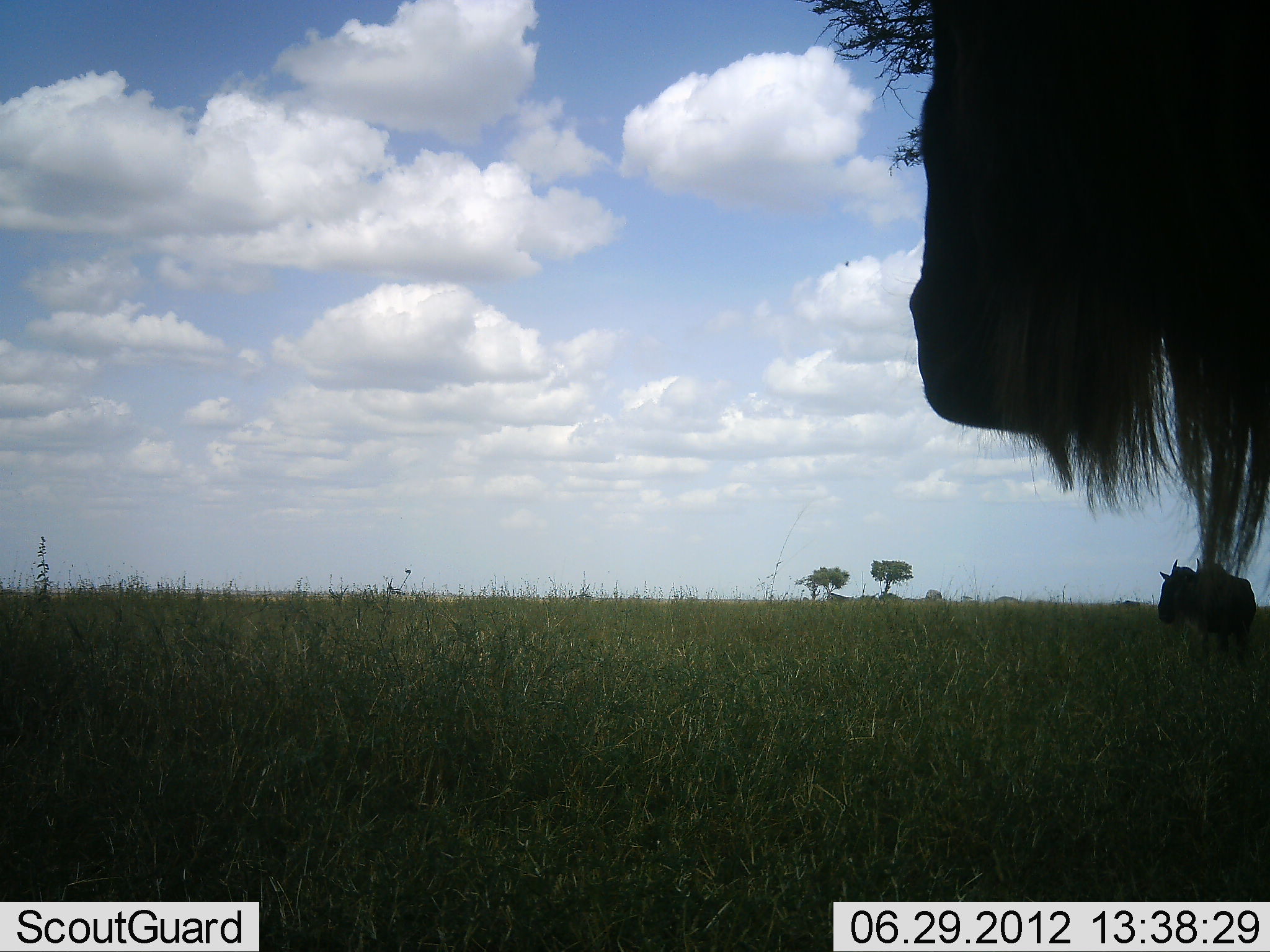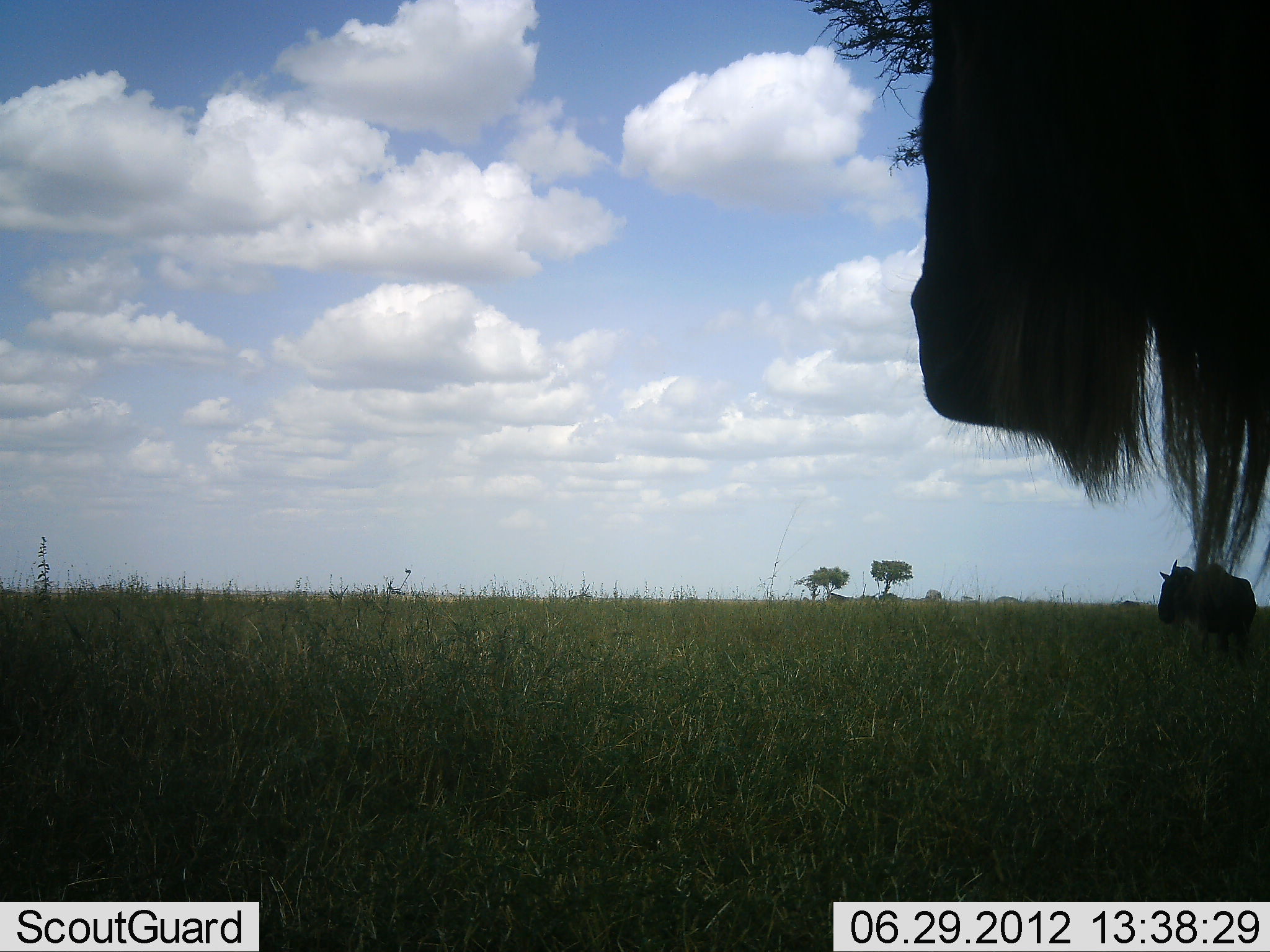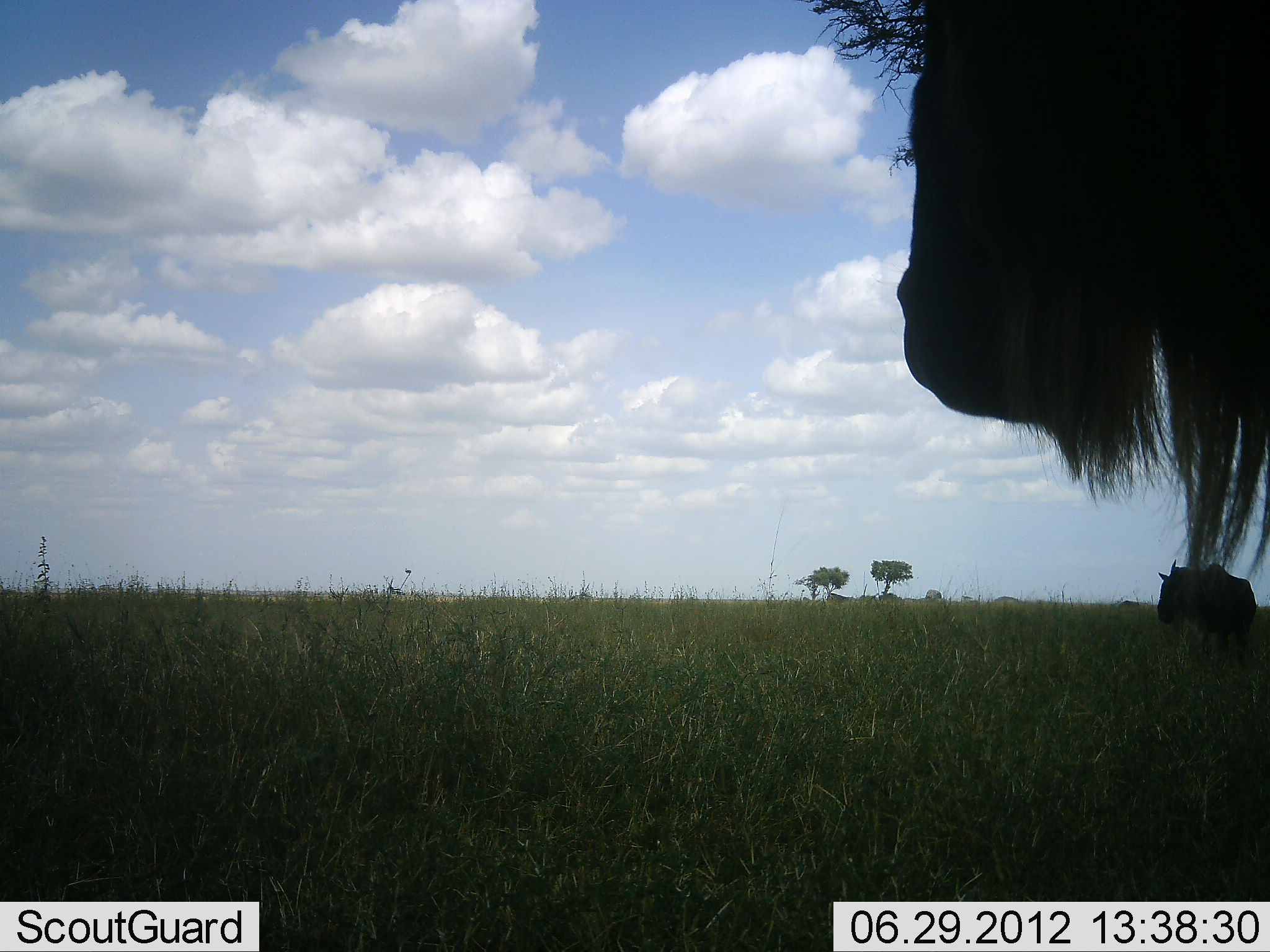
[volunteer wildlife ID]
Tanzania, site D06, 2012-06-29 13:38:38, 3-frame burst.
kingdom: Animalia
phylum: Chordata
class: Mammalia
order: Artiodactyla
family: Bovidae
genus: Connochaetes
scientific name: Connochaetes taurinus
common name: blue wildebeest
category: wildebeest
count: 2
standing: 90%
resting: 20%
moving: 0%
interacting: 0%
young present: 0%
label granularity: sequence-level